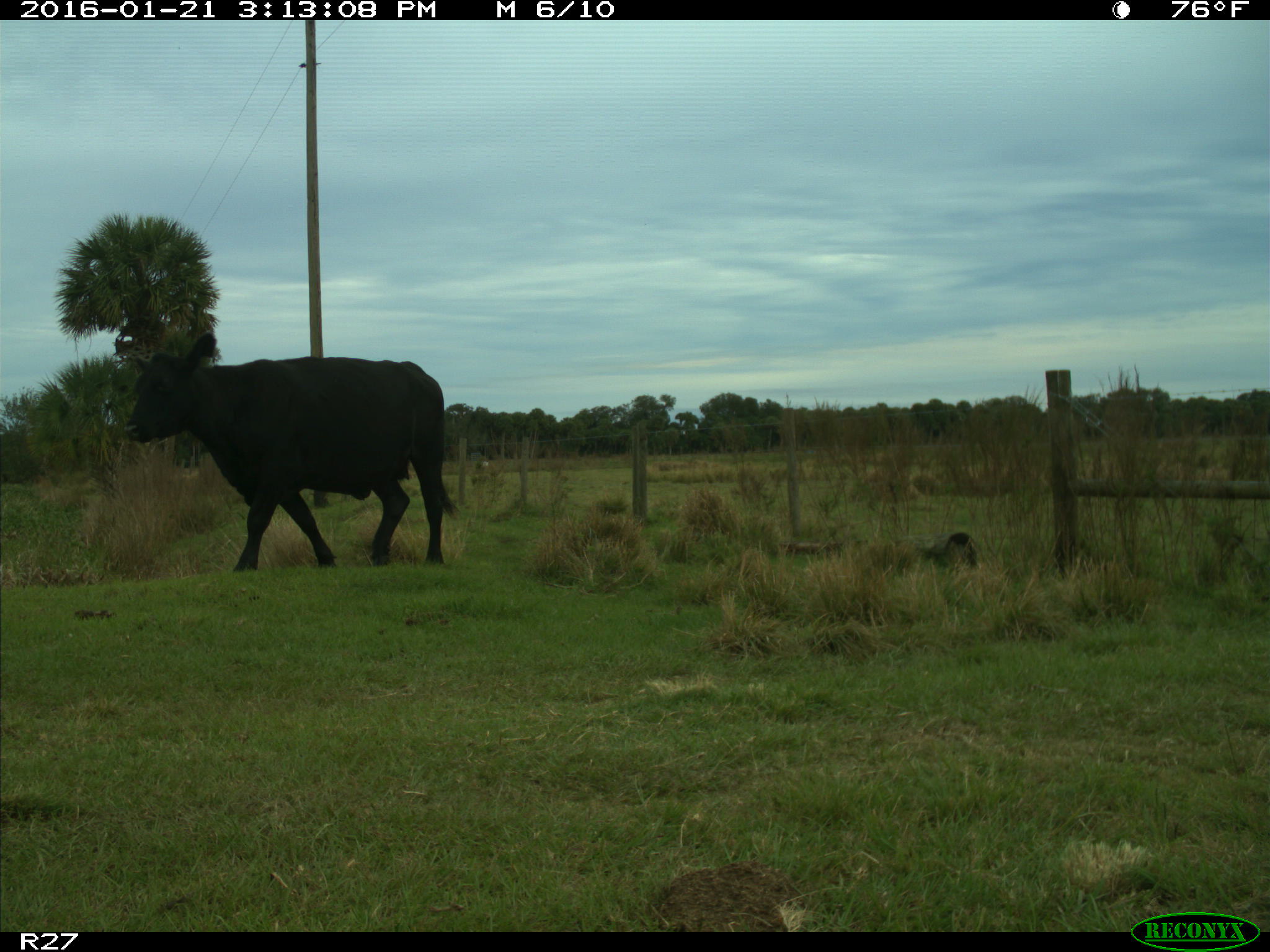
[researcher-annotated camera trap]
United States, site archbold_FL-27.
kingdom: Animalia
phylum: Chordata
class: Mammalia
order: Artiodactyla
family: Bovidae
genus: Bos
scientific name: Bos taurus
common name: domestic cow